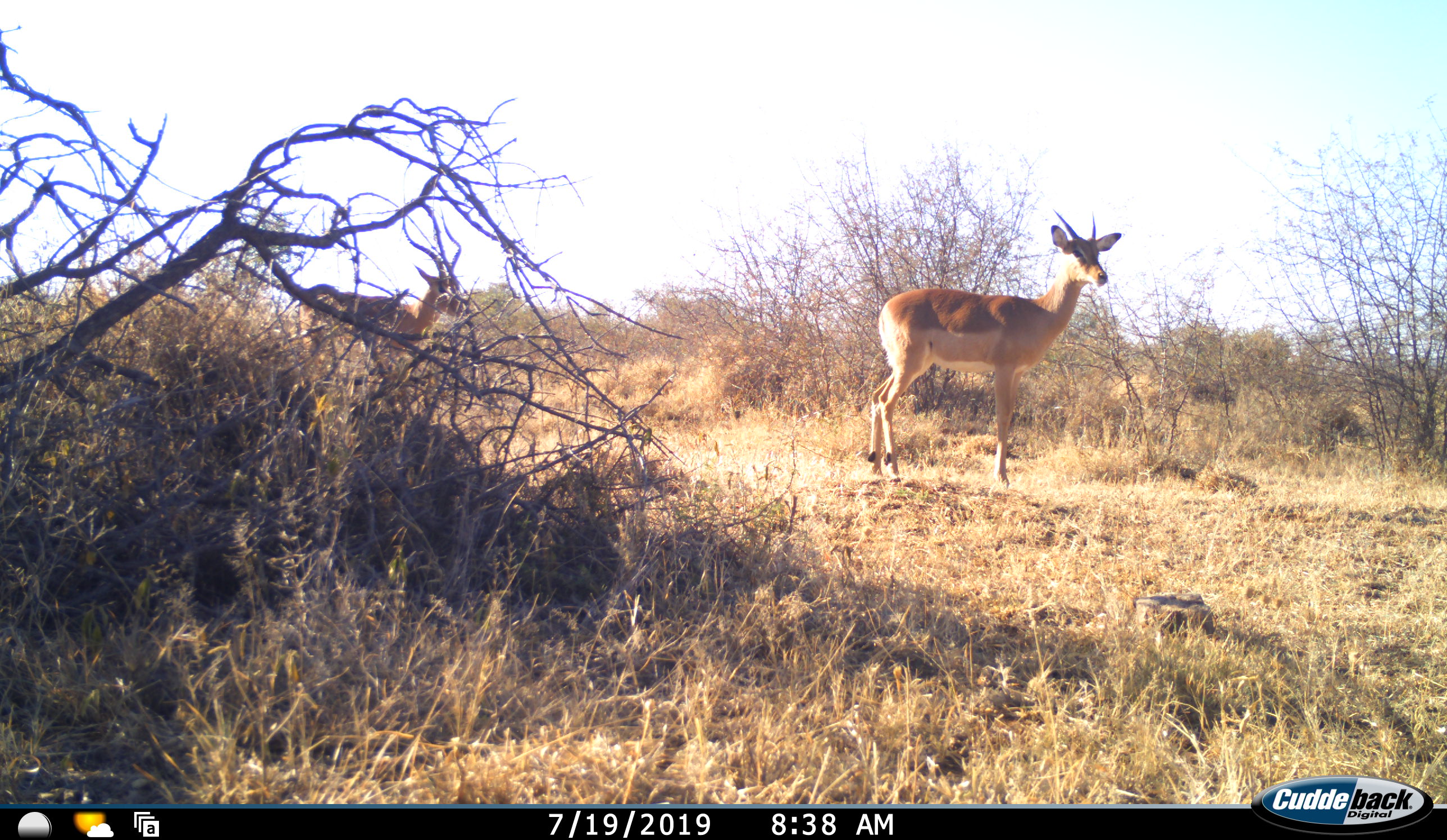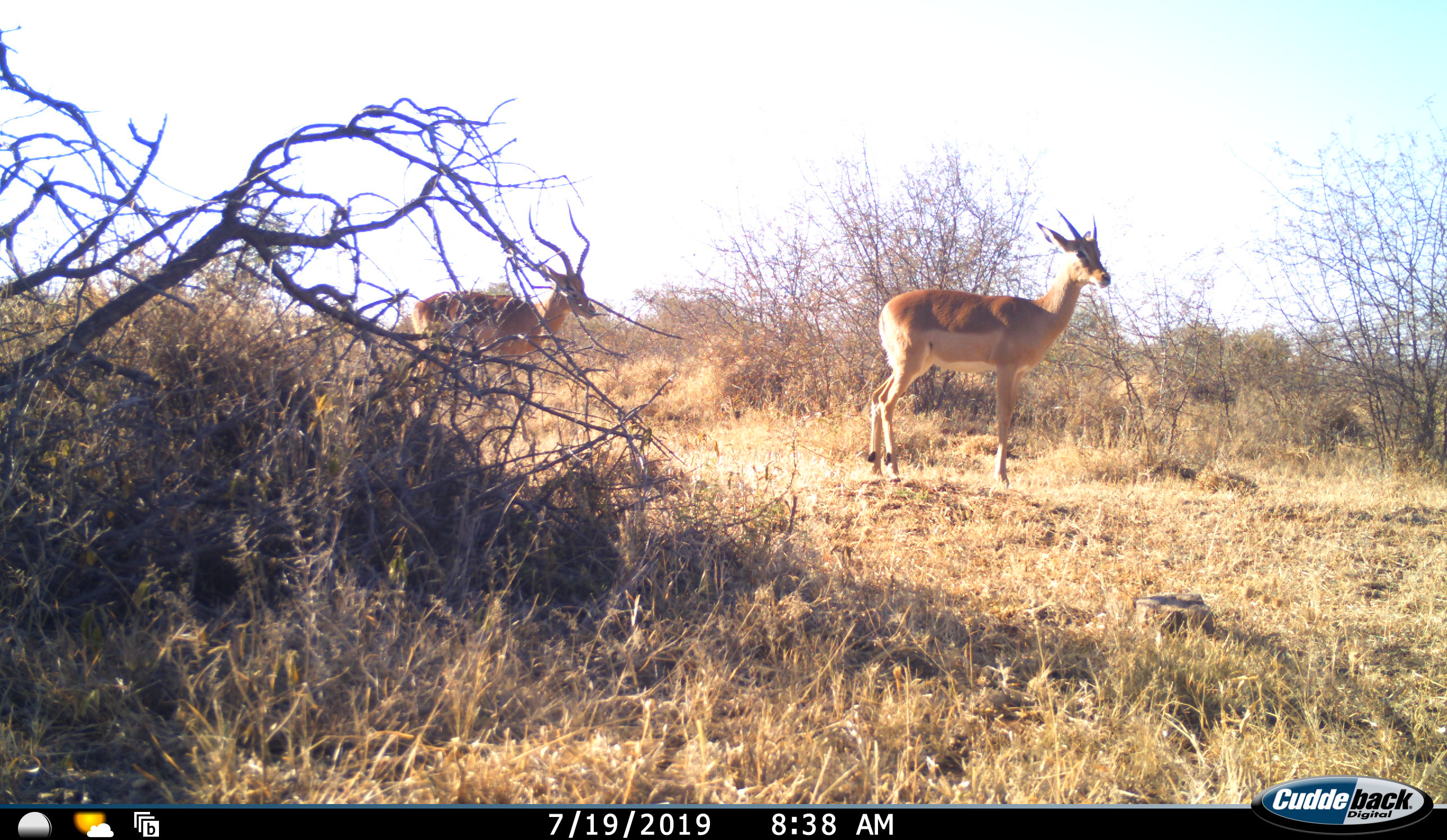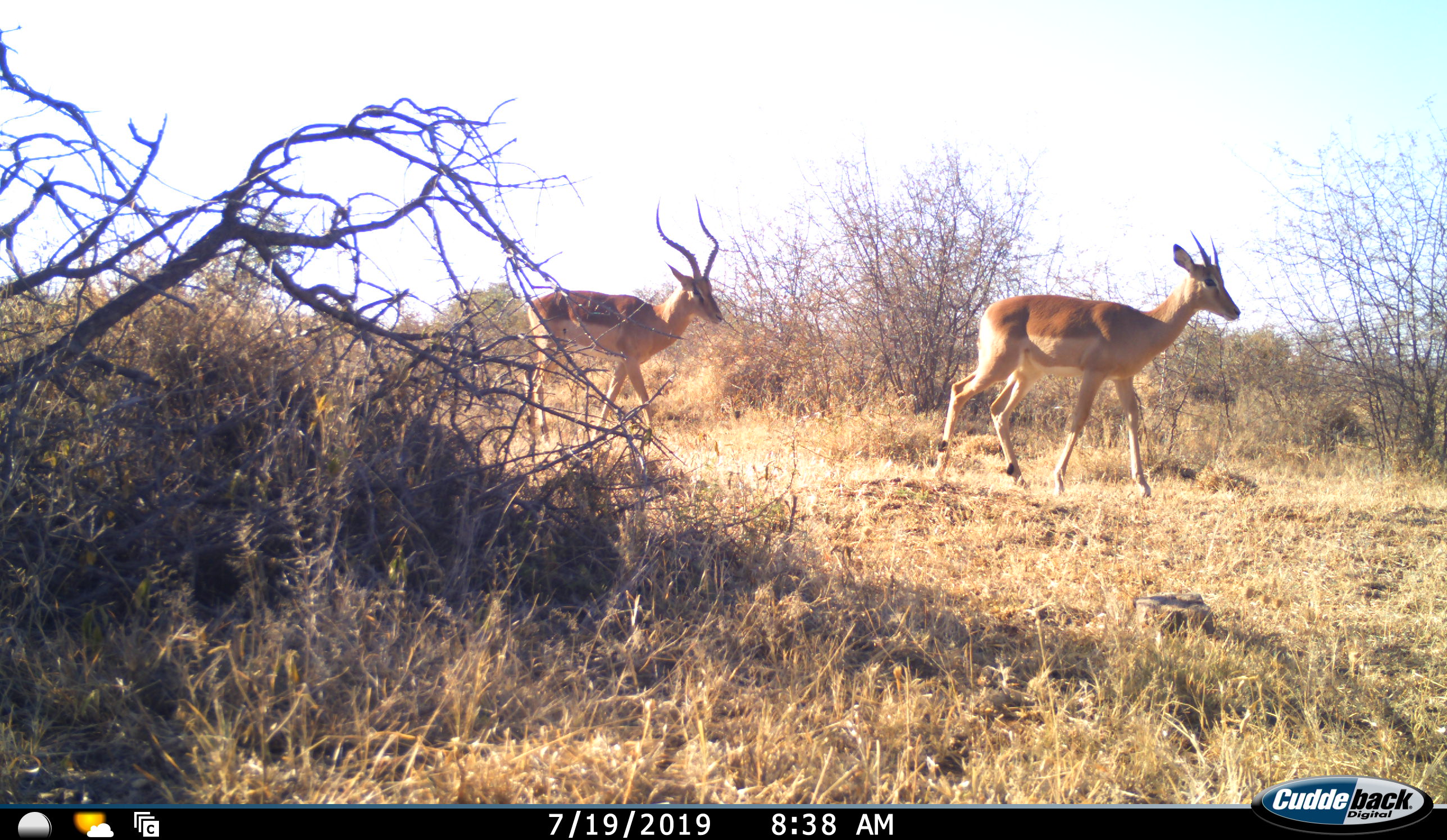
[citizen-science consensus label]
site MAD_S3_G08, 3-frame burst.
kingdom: Animalia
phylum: Chordata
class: Mammalia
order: Artiodactyla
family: Bovidae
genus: Aepyceros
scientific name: Aepyceros melampus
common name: impala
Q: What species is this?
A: Impala (Aepyceros melampus).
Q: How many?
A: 2.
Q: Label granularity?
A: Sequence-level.